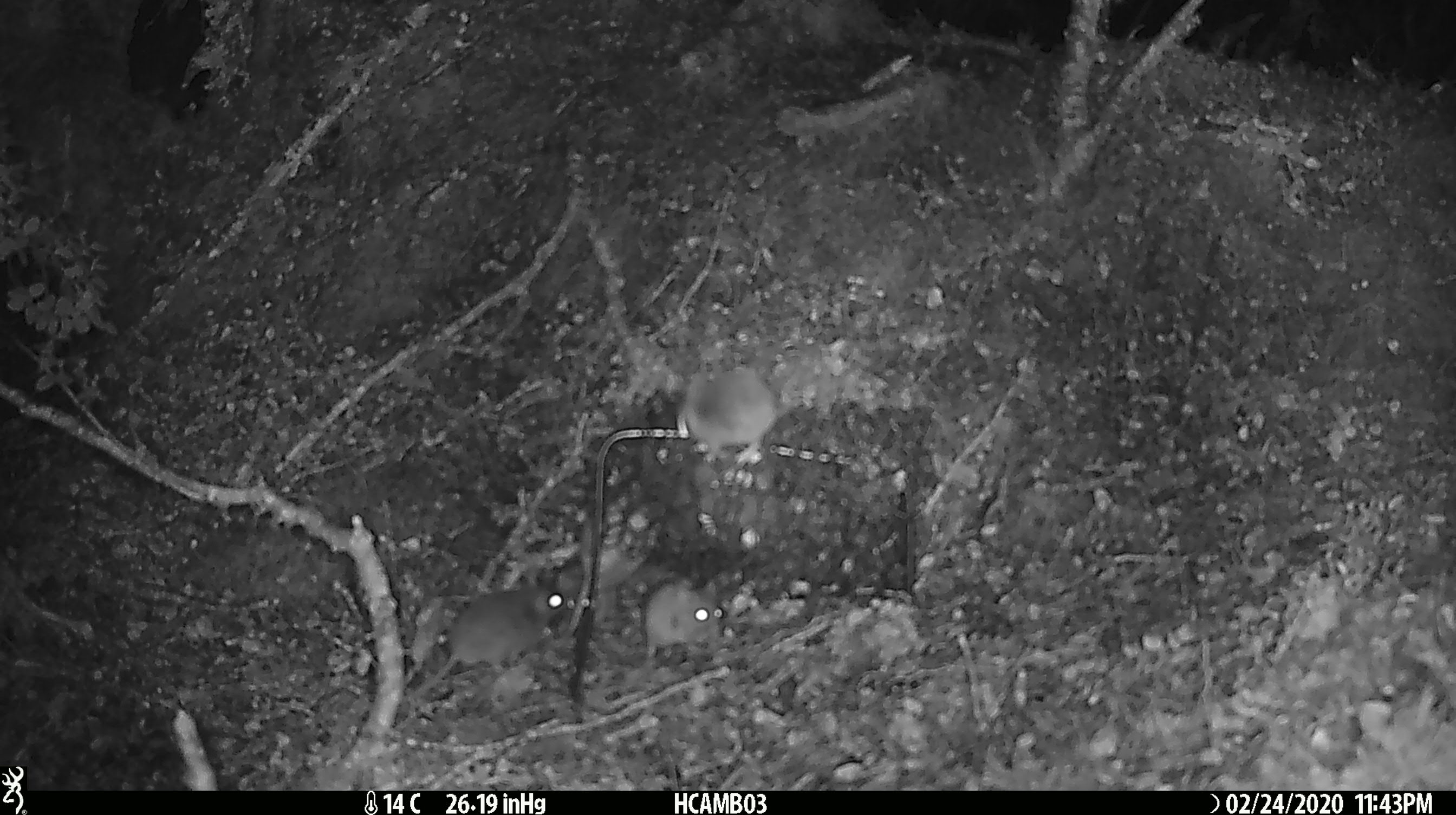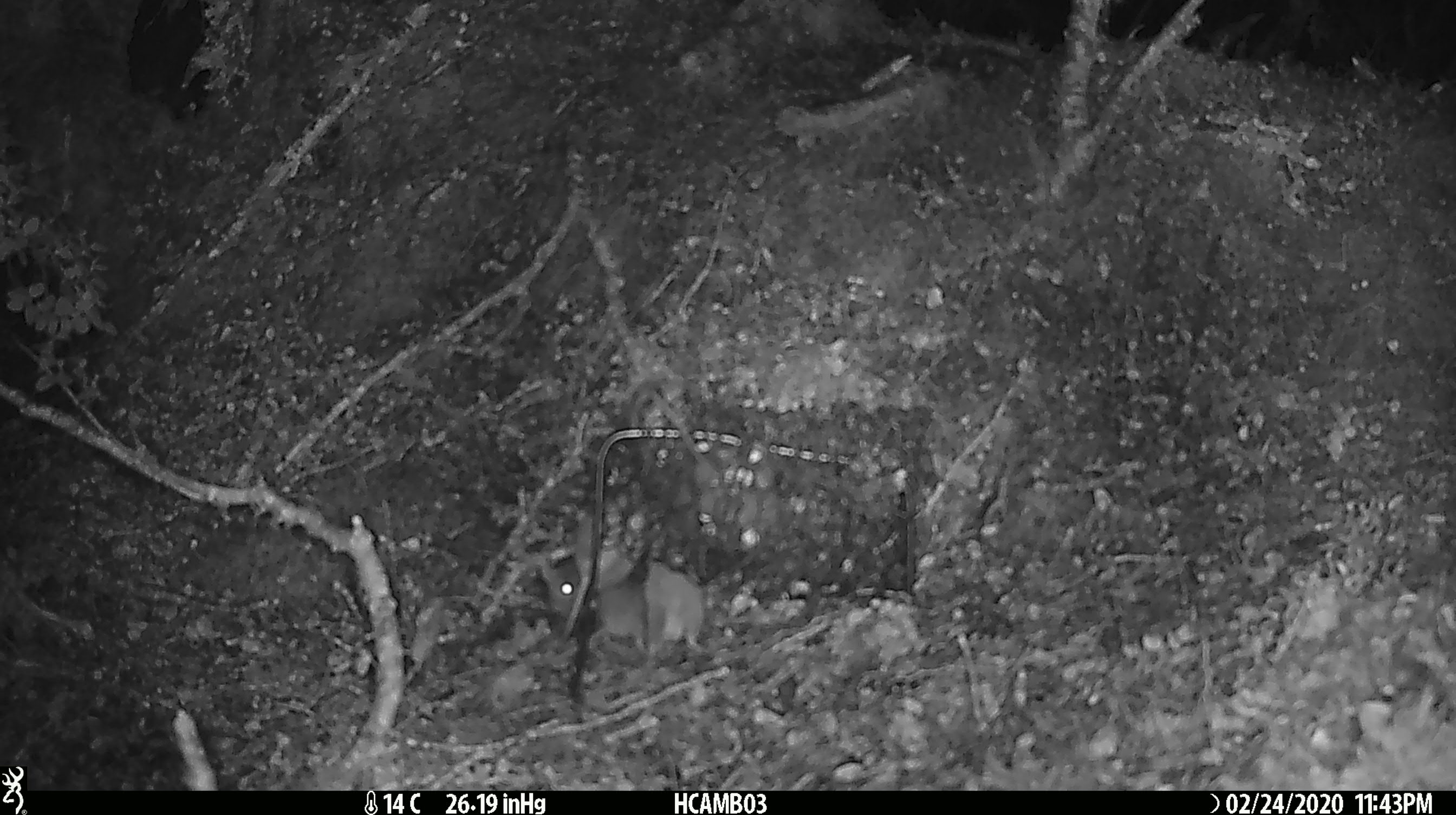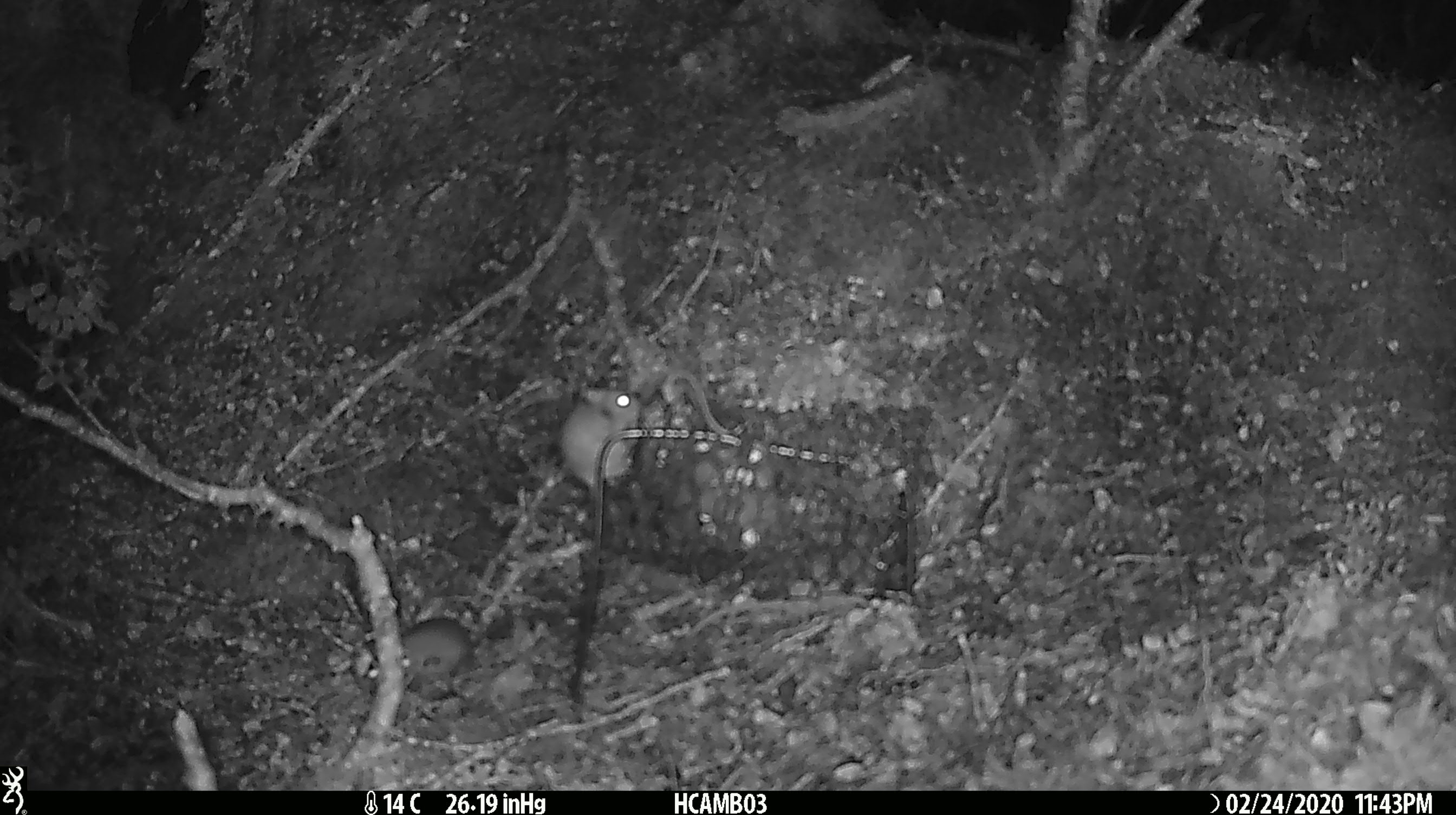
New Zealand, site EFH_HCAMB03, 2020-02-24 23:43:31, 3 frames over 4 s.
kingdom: Animalia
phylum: Chordata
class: Mammalia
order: Rodentia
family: Muridae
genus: Mus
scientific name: Mus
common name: mouse